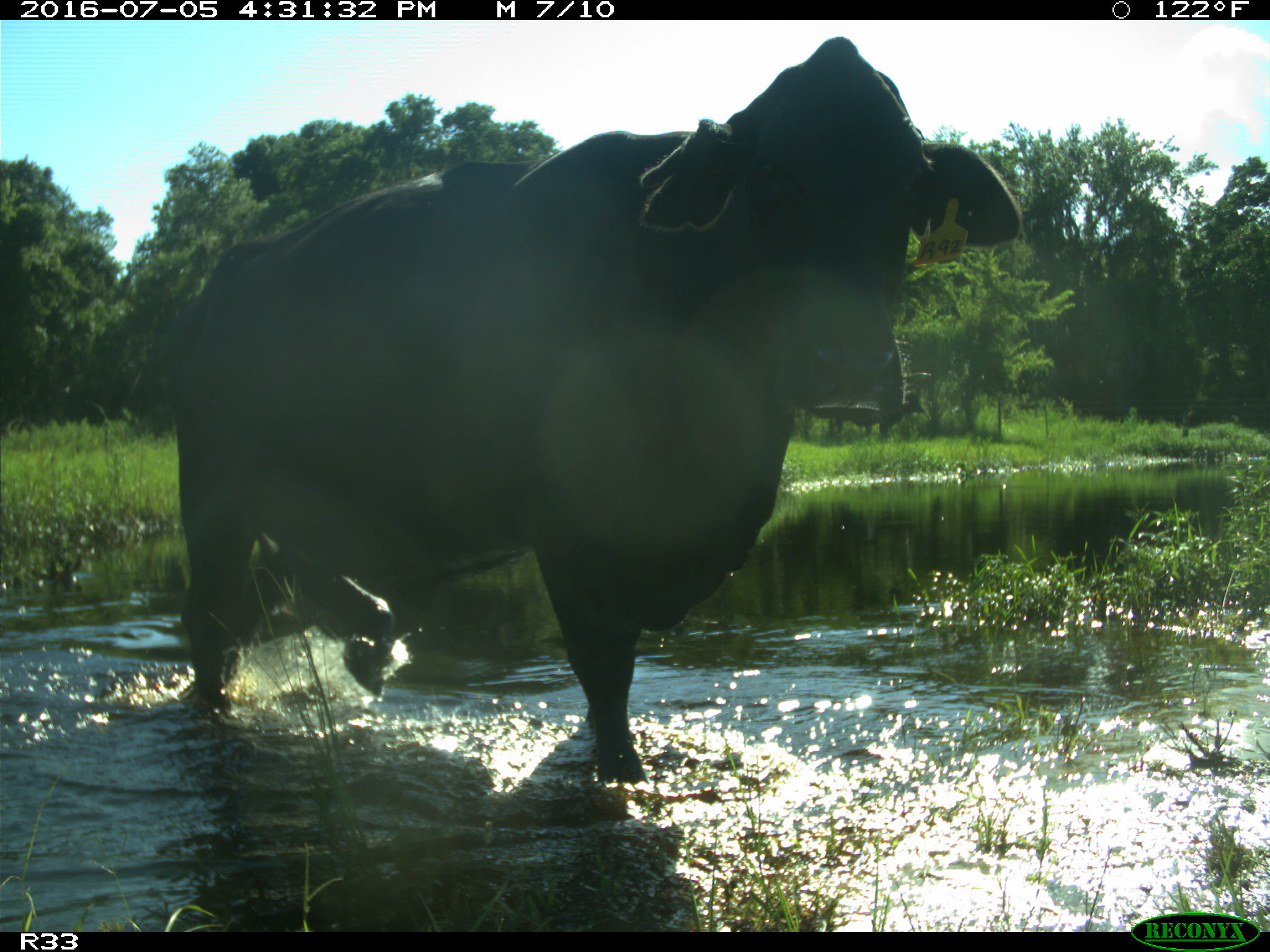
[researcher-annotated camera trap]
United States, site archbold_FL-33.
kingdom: Animalia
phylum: Chordata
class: Mammalia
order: Artiodactyla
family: Bovidae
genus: Bos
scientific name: Bos taurus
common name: domestic cow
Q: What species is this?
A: Bos taurus (domestic cow).